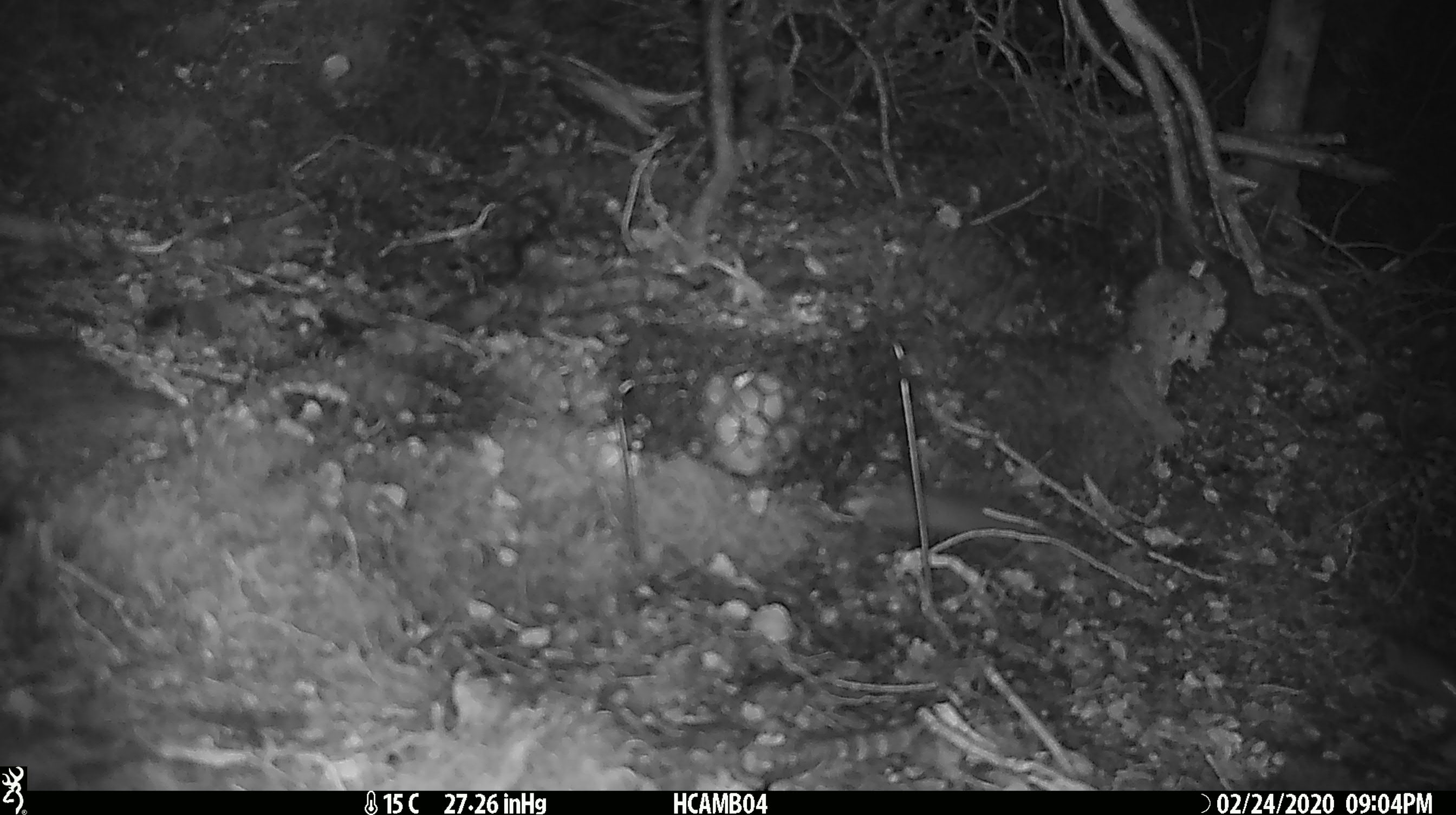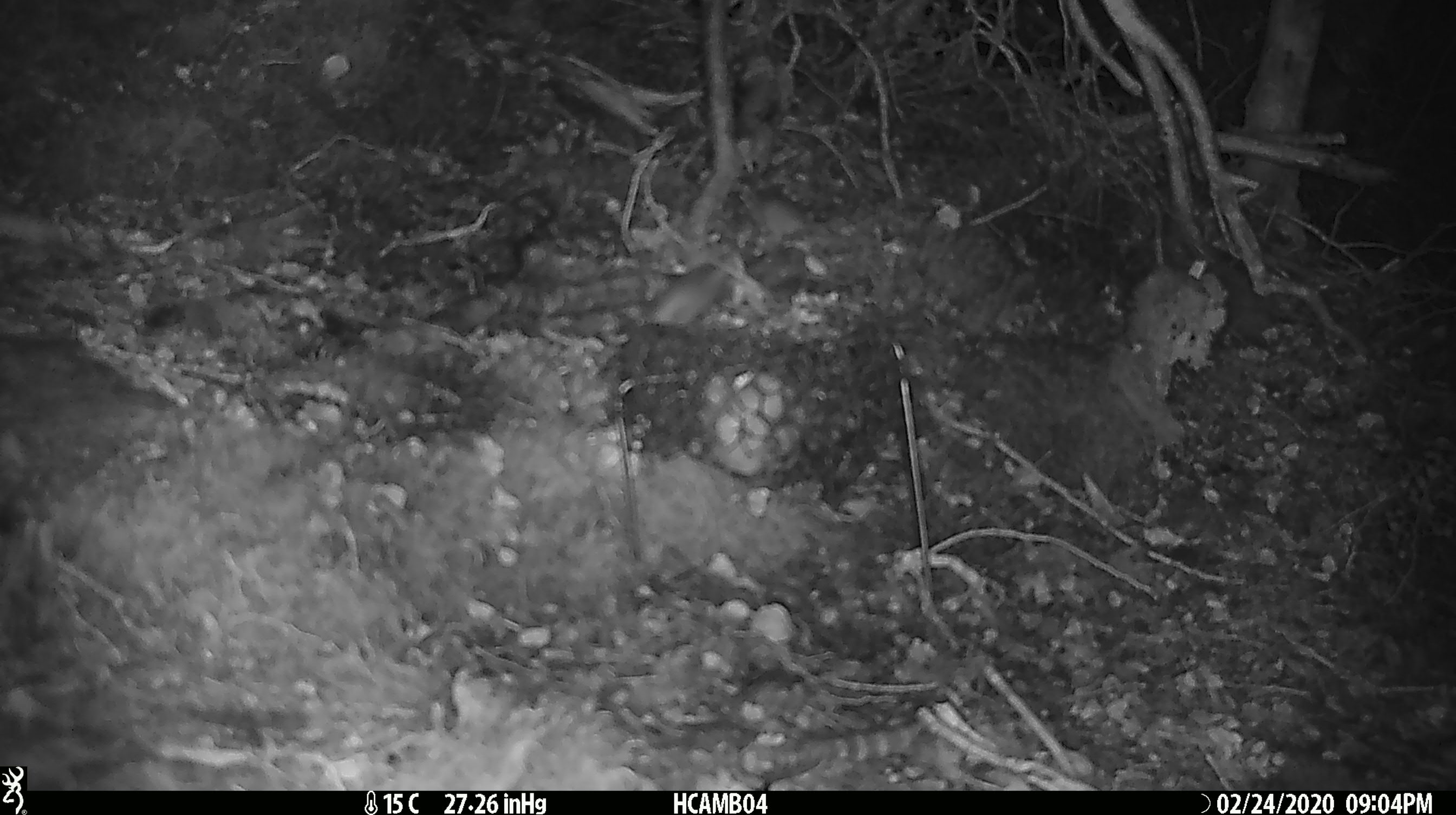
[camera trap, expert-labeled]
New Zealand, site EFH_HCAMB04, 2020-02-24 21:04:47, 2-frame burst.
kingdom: Animalia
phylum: Chordata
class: Mammalia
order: Rodentia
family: Muridae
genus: Mus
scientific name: Mus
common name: mouse